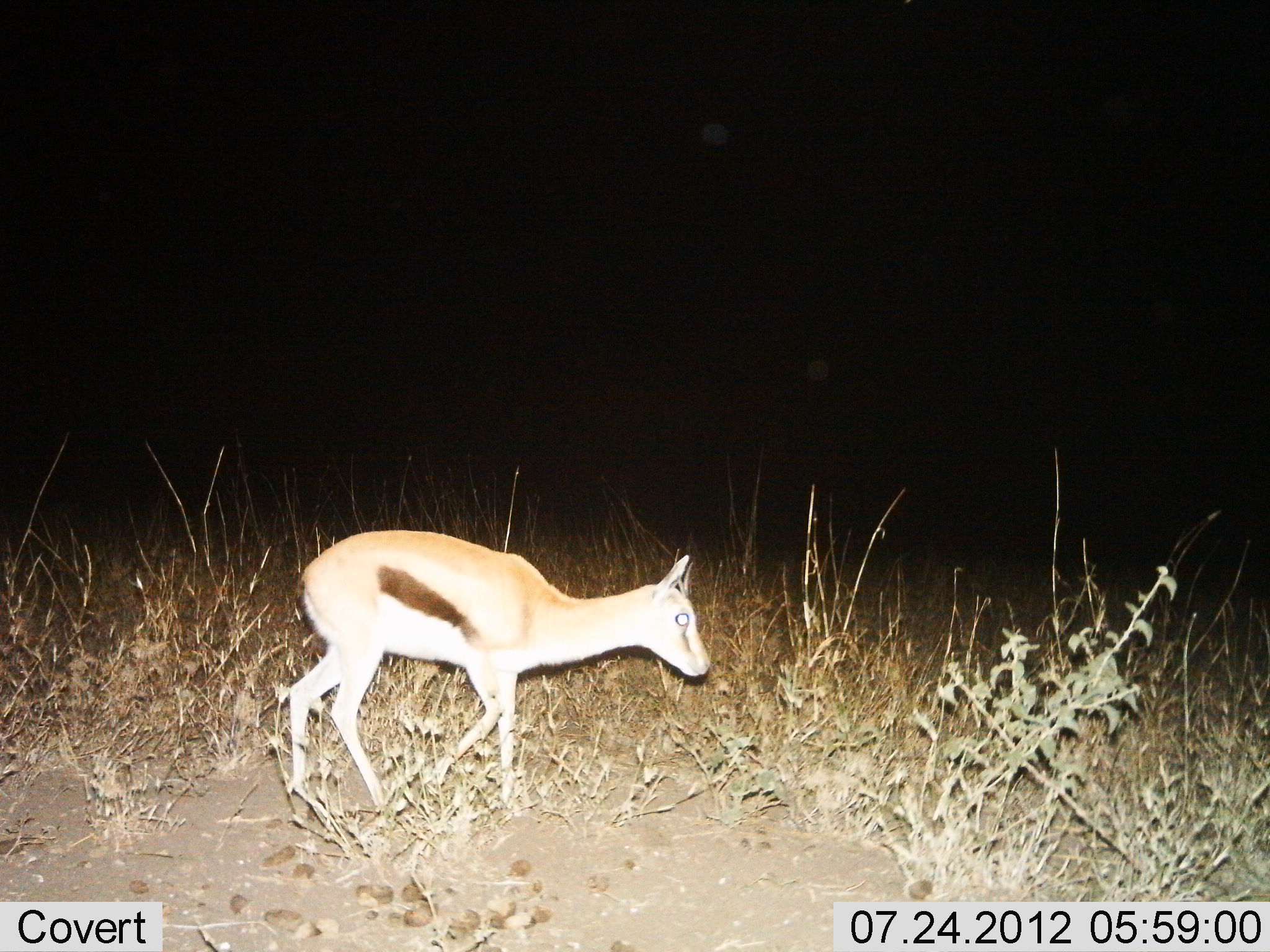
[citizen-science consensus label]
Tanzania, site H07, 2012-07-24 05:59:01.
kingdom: Animalia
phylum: Chordata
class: Mammalia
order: Artiodactyla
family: Bovidae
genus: Eudorcas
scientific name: Eudorcas thomsonii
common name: thomson's gazelle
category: gazellethomsons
Gazellethomsons (thomson's gazelle) (Eudorcas thomsonii), count 1. Behavior (volunteer vote fractions): standing 10%, resting 0%, moving 90%, interacting 0%. Young present (vote fraction): 20%. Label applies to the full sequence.